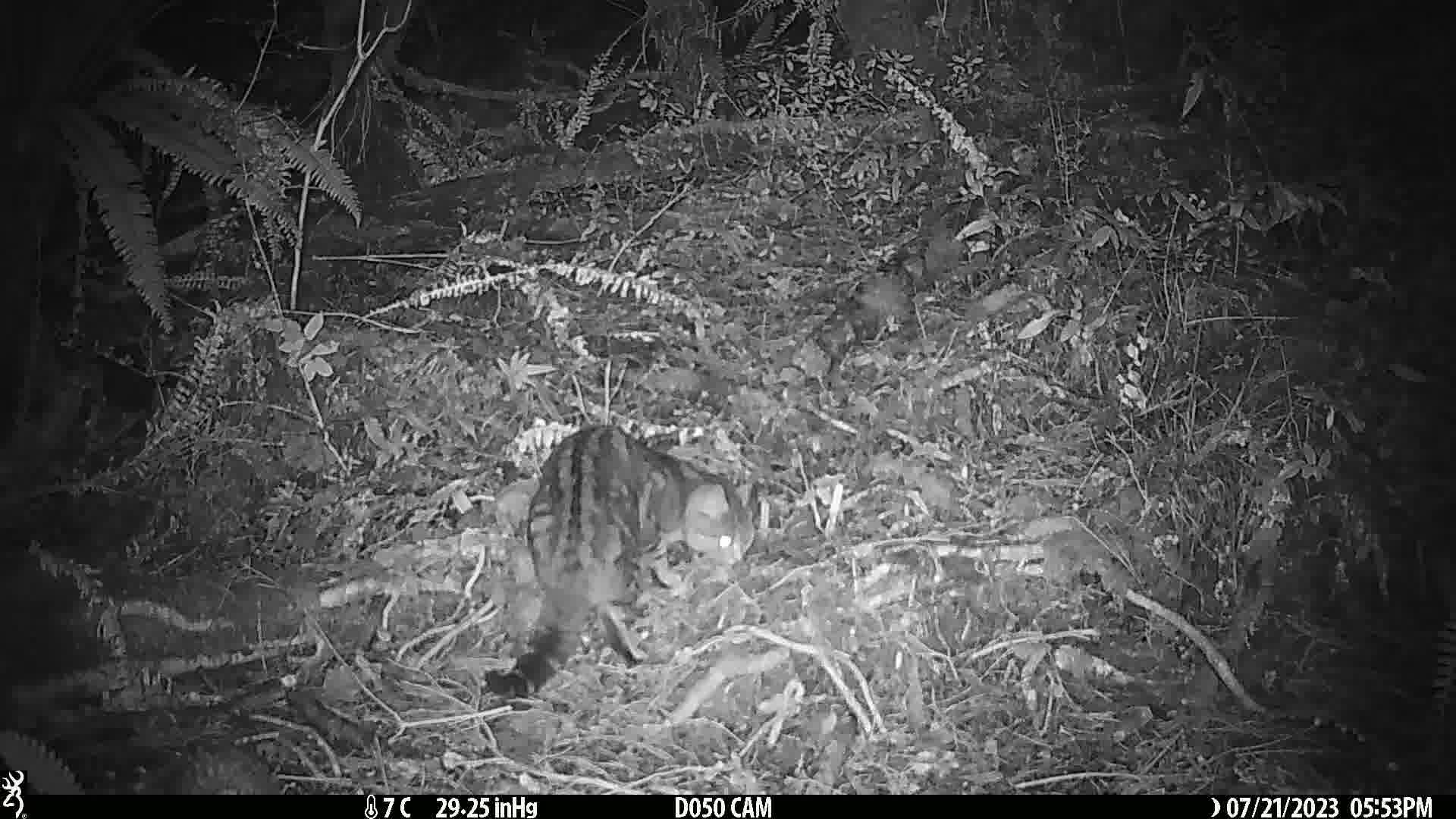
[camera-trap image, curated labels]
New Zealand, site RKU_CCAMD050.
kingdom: Animalia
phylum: Chordata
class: Mammalia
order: Carnivora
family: Felidae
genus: Felis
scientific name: Felis catus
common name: domestic cat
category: cat